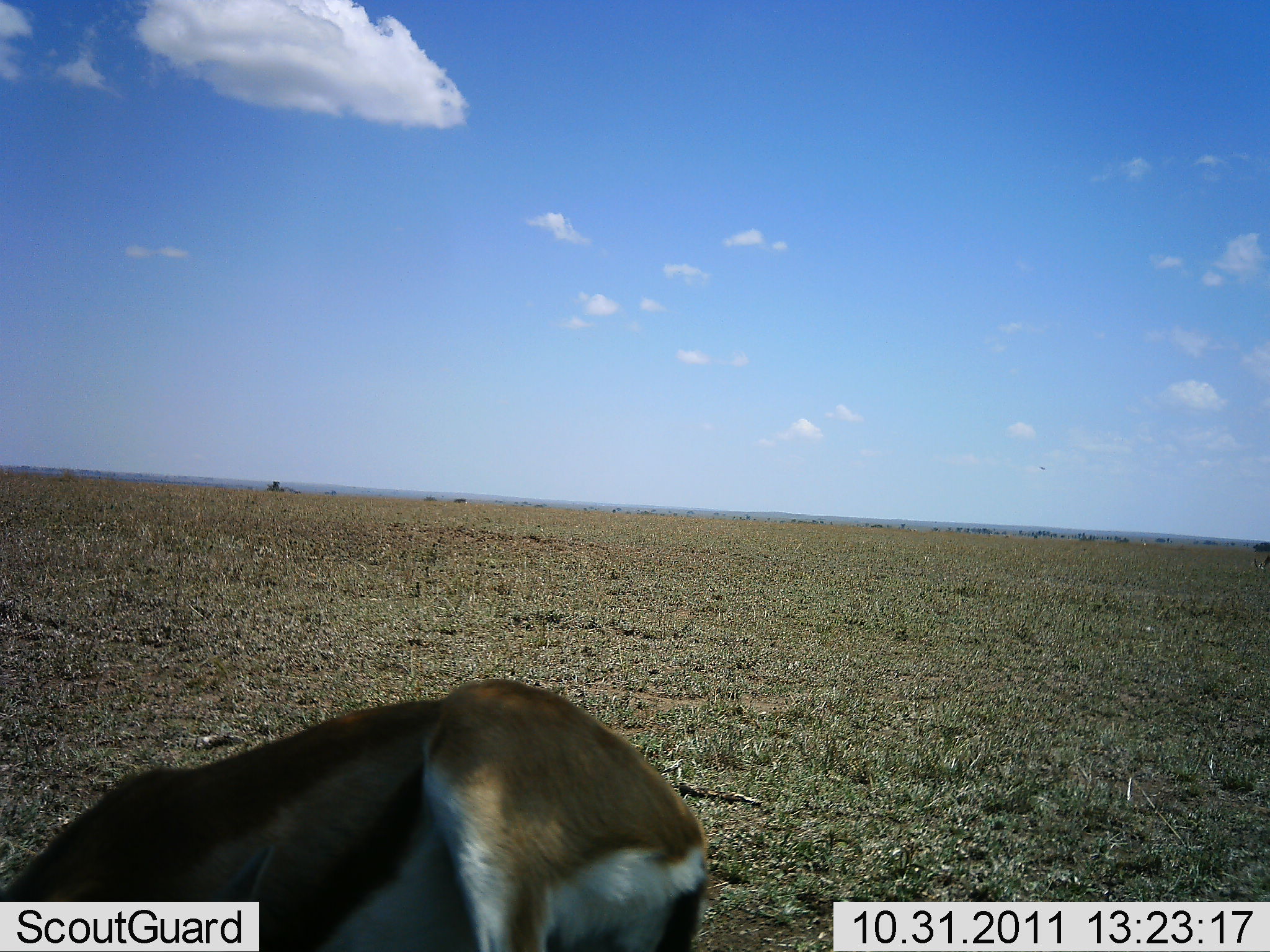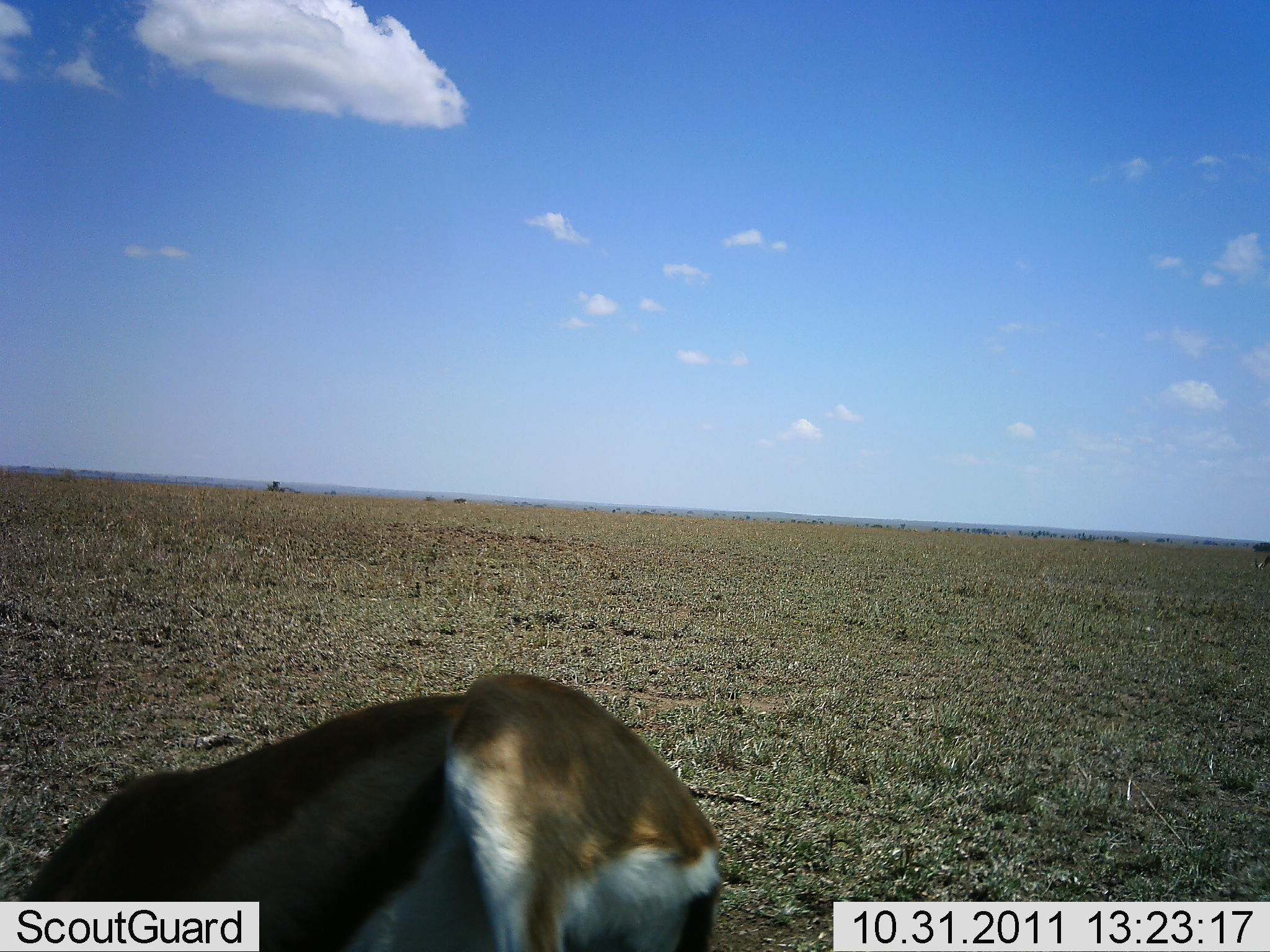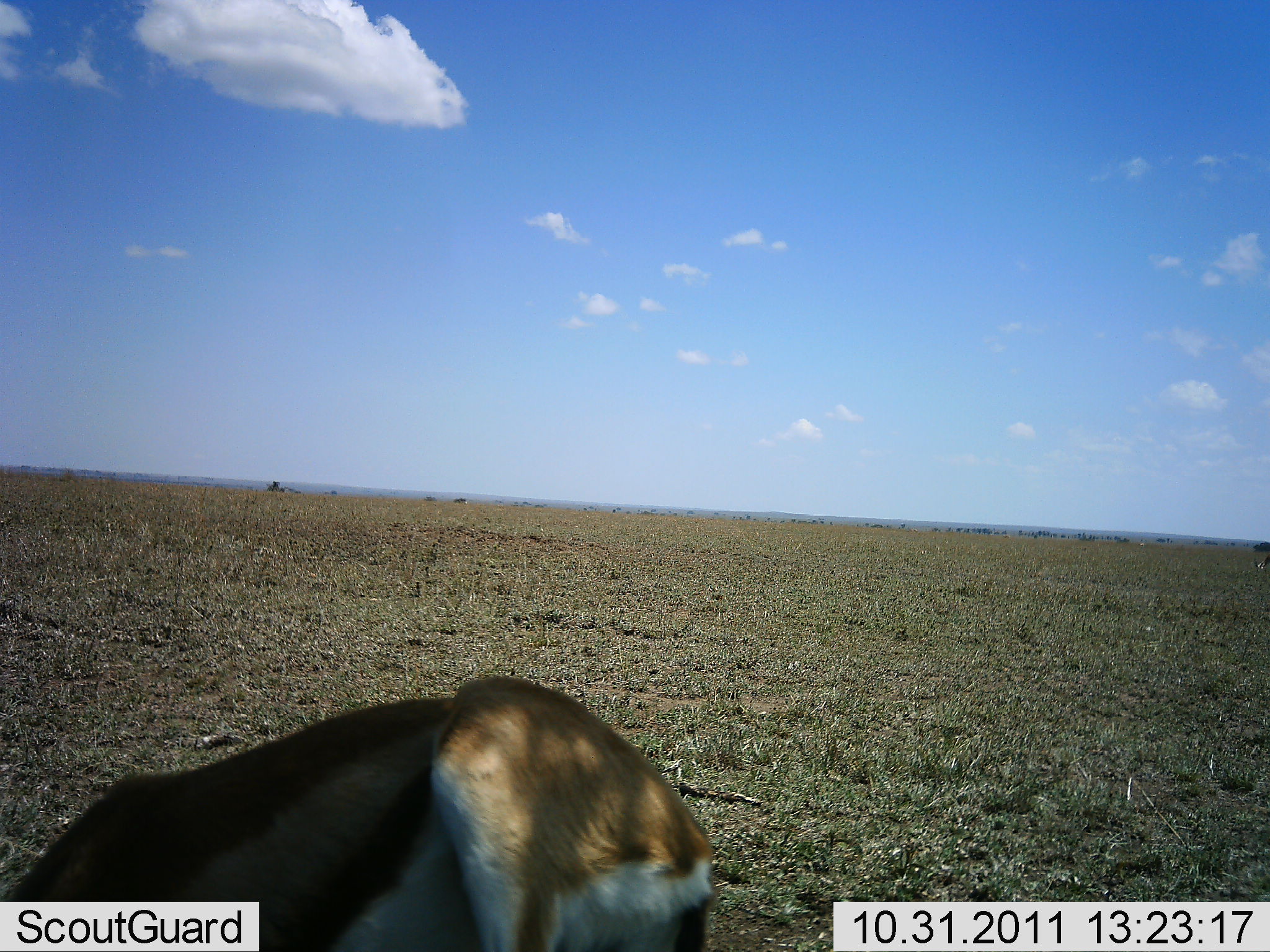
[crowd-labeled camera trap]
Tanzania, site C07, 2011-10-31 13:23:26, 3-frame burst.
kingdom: Animalia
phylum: Chordata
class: Mammalia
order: Artiodactyla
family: Bovidae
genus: Eudorcas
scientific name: Eudorcas thomsonii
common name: thomson's gazelle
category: gazellethomsons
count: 1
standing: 27%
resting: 45%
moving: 9%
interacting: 0%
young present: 0%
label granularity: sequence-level